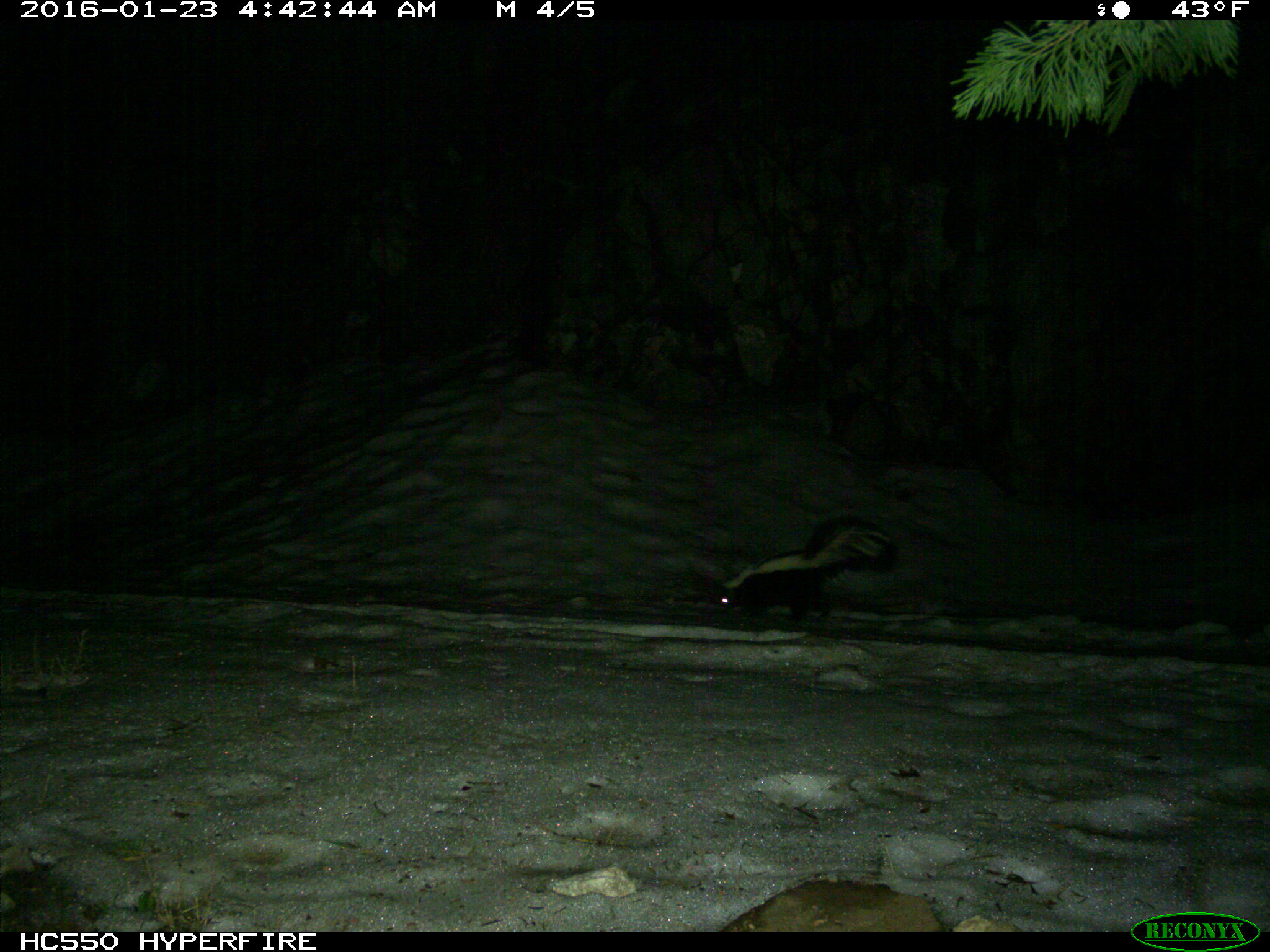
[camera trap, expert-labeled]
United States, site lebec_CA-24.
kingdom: Animalia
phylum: Chordata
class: Mammalia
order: Carnivora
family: Mephitidae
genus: Mephitis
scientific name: Mephitis mephitis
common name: striped skunk